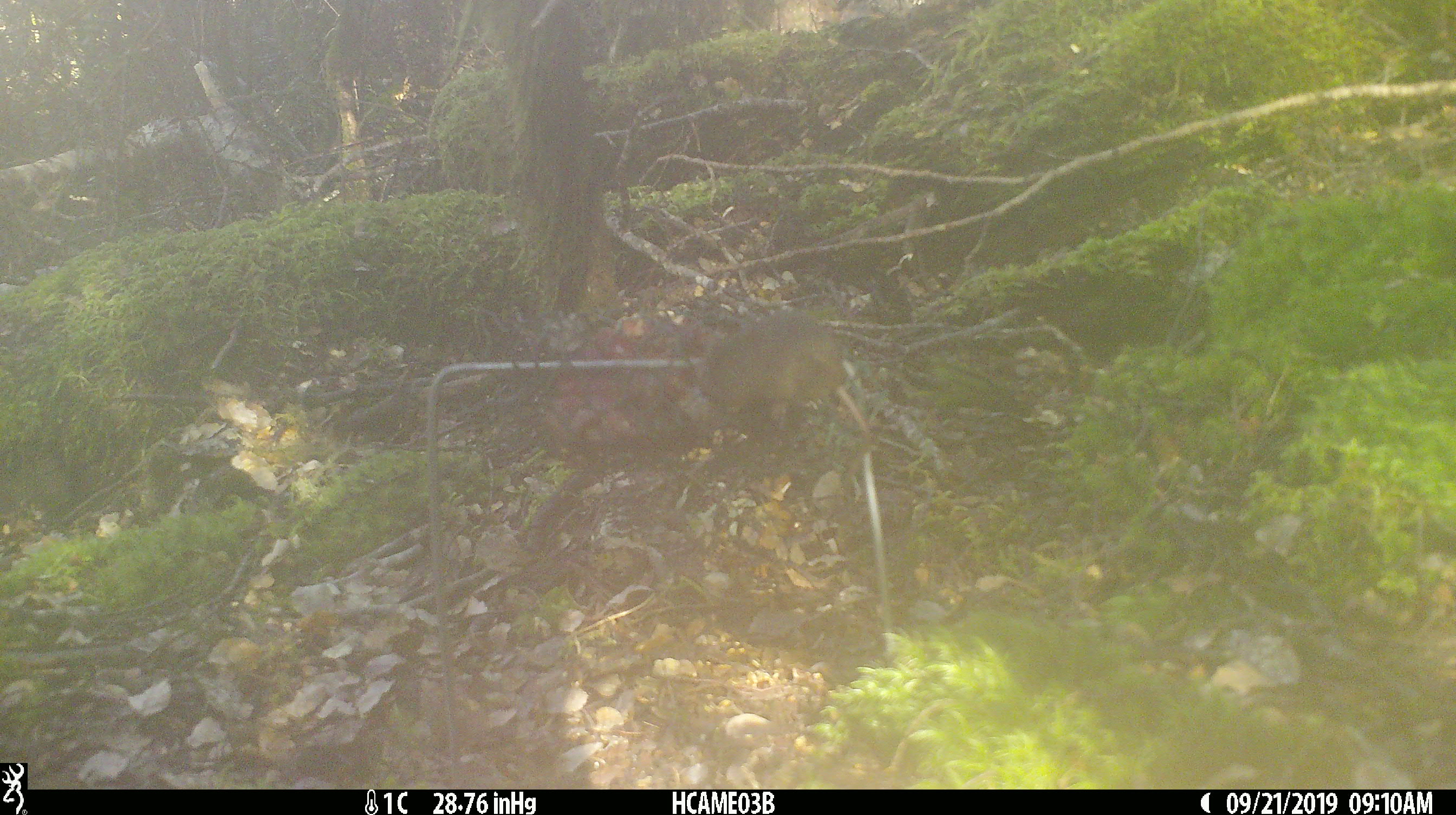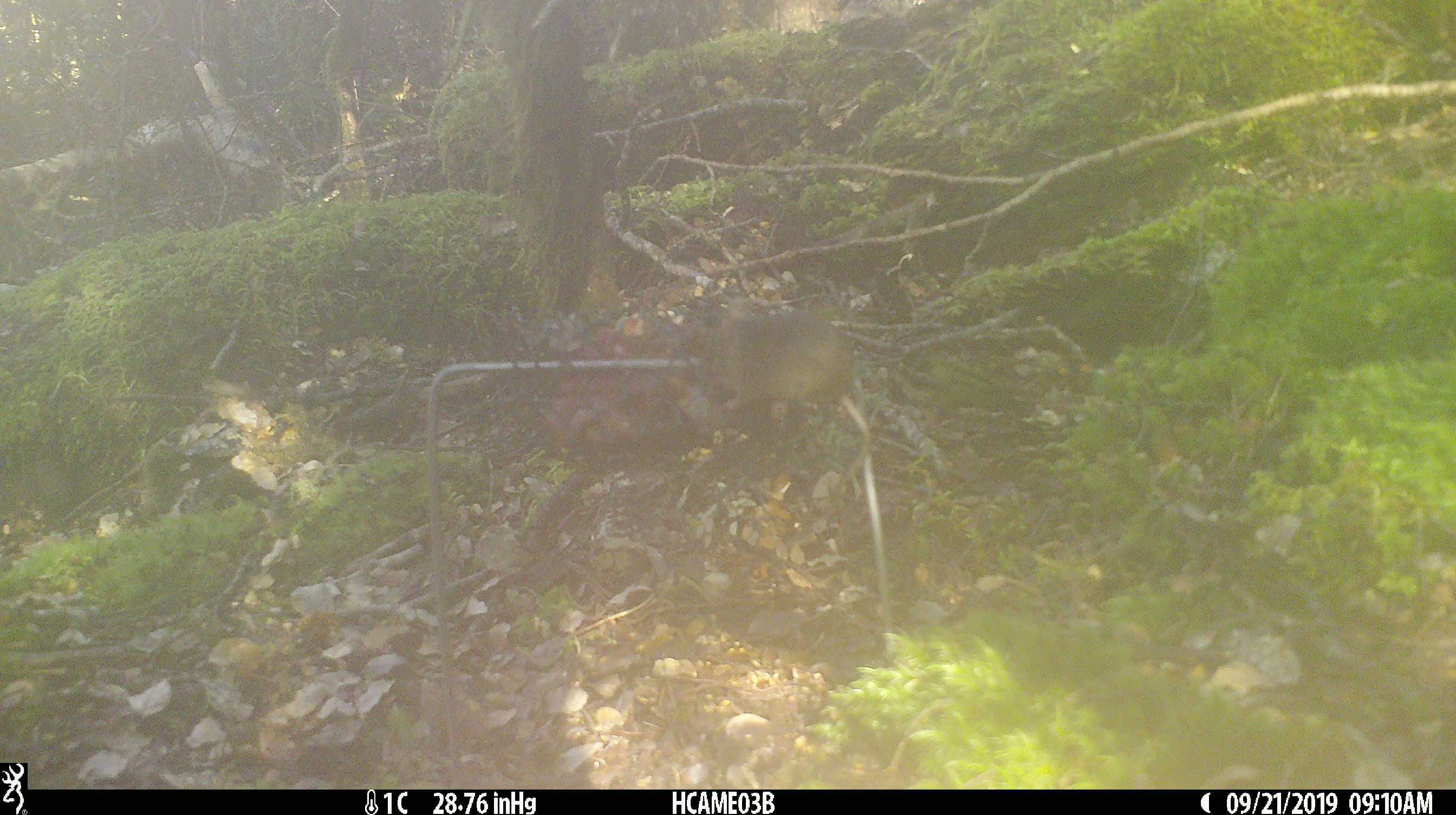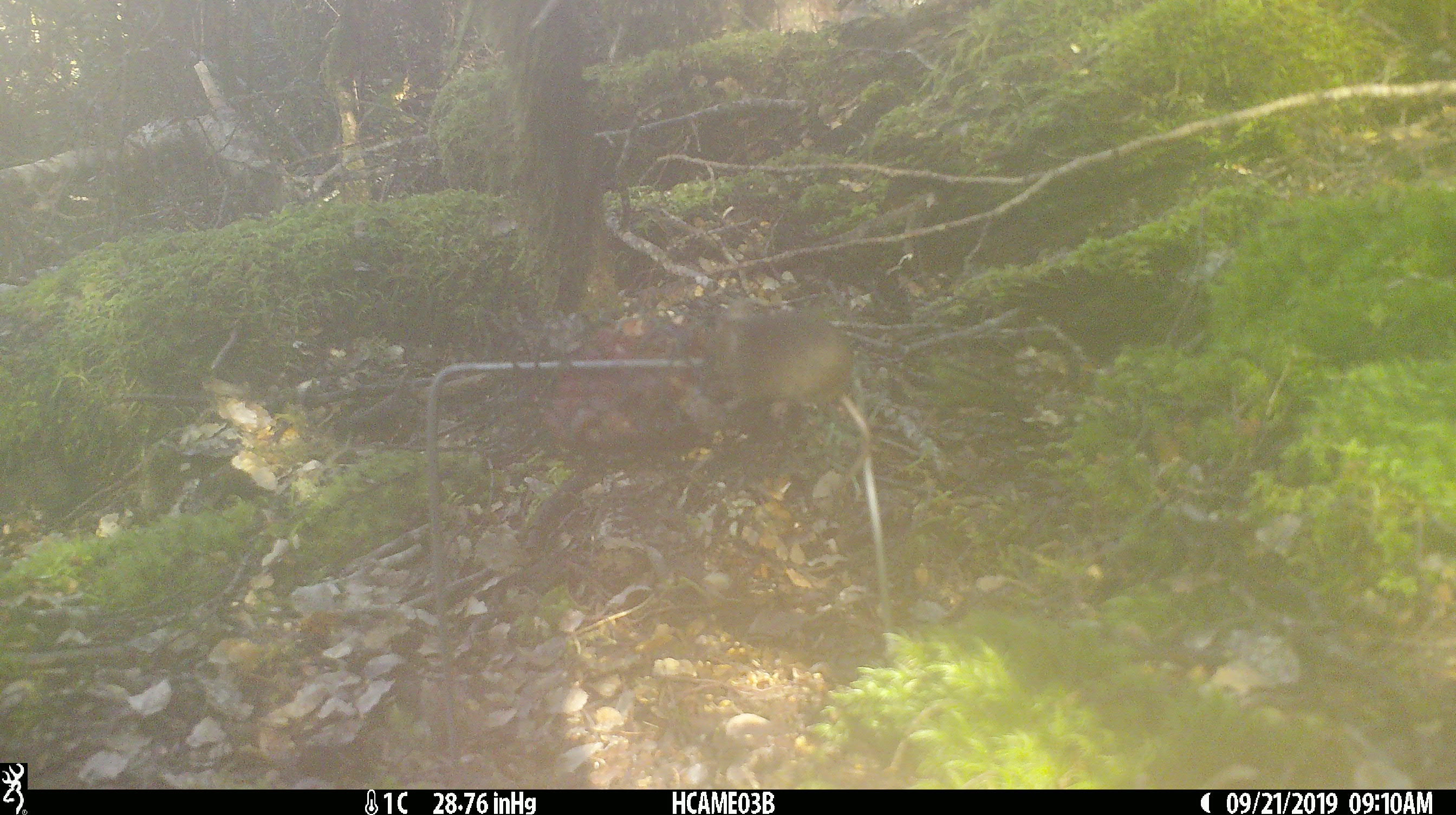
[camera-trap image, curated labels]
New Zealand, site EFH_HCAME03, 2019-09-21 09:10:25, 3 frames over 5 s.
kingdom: Animalia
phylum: Chordata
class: Mammalia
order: Rodentia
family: Muridae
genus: Mus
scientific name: Mus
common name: mouse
Mouse (Mus).